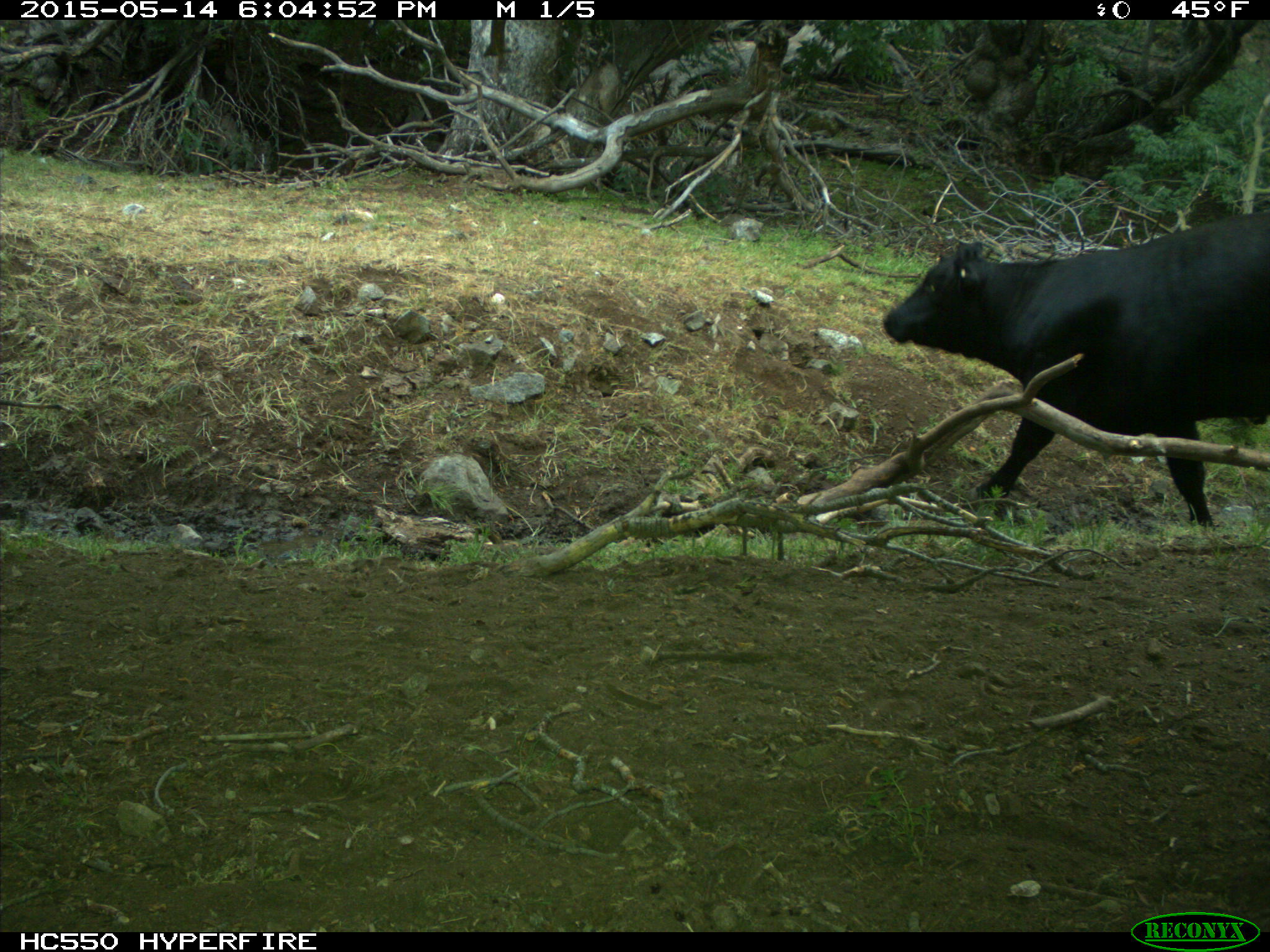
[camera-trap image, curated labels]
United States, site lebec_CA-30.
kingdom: Animalia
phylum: Chordata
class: Mammalia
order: Artiodactyla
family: Bovidae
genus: Bos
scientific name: Bos taurus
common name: domestic cow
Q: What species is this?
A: Bos taurus (domestic cow).